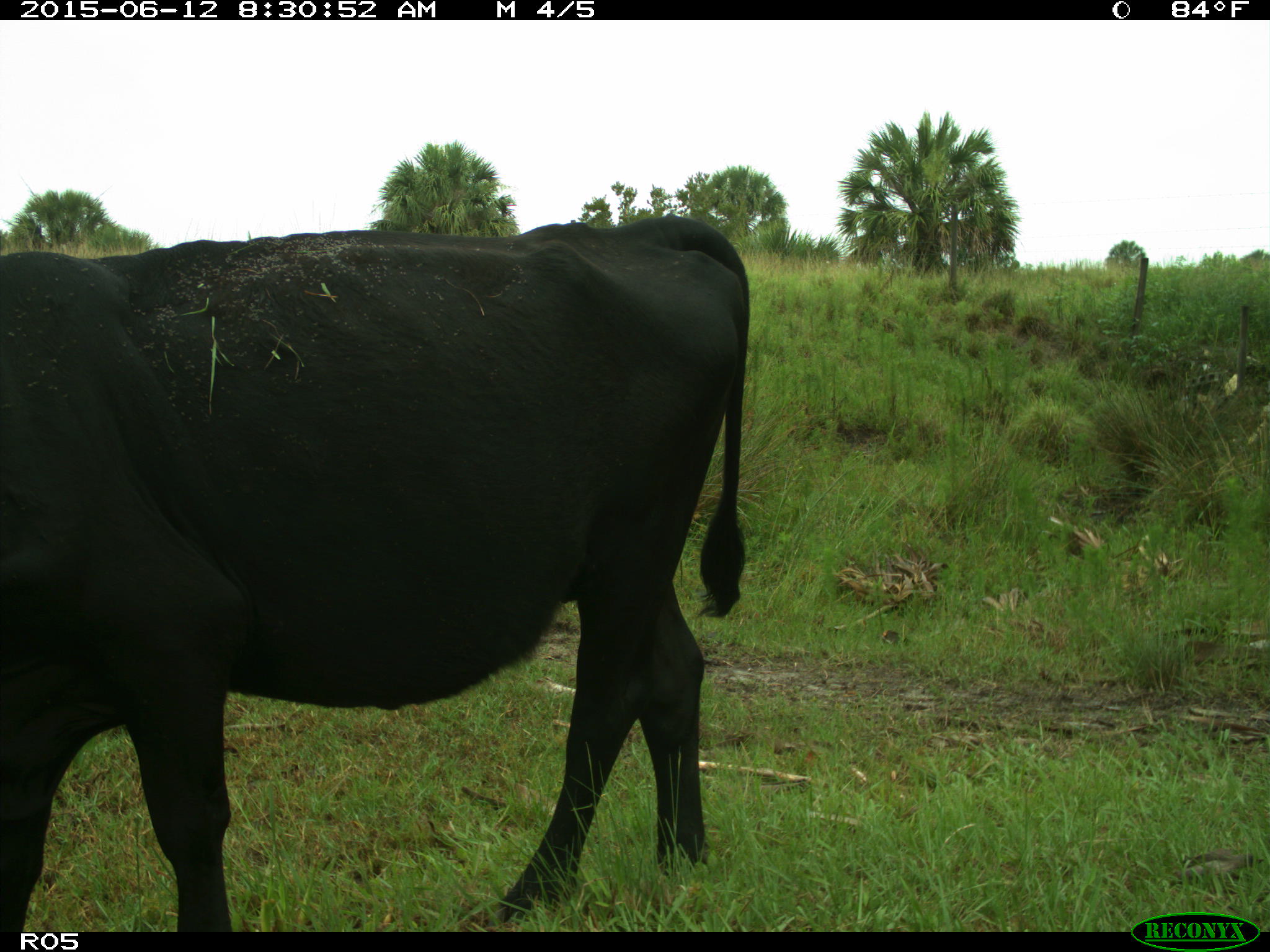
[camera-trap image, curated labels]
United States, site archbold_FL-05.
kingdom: Animalia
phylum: Chordata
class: Mammalia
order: Artiodactyla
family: Bovidae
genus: Bos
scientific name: Bos taurus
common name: domestic cow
Bos taurus (domestic cow).